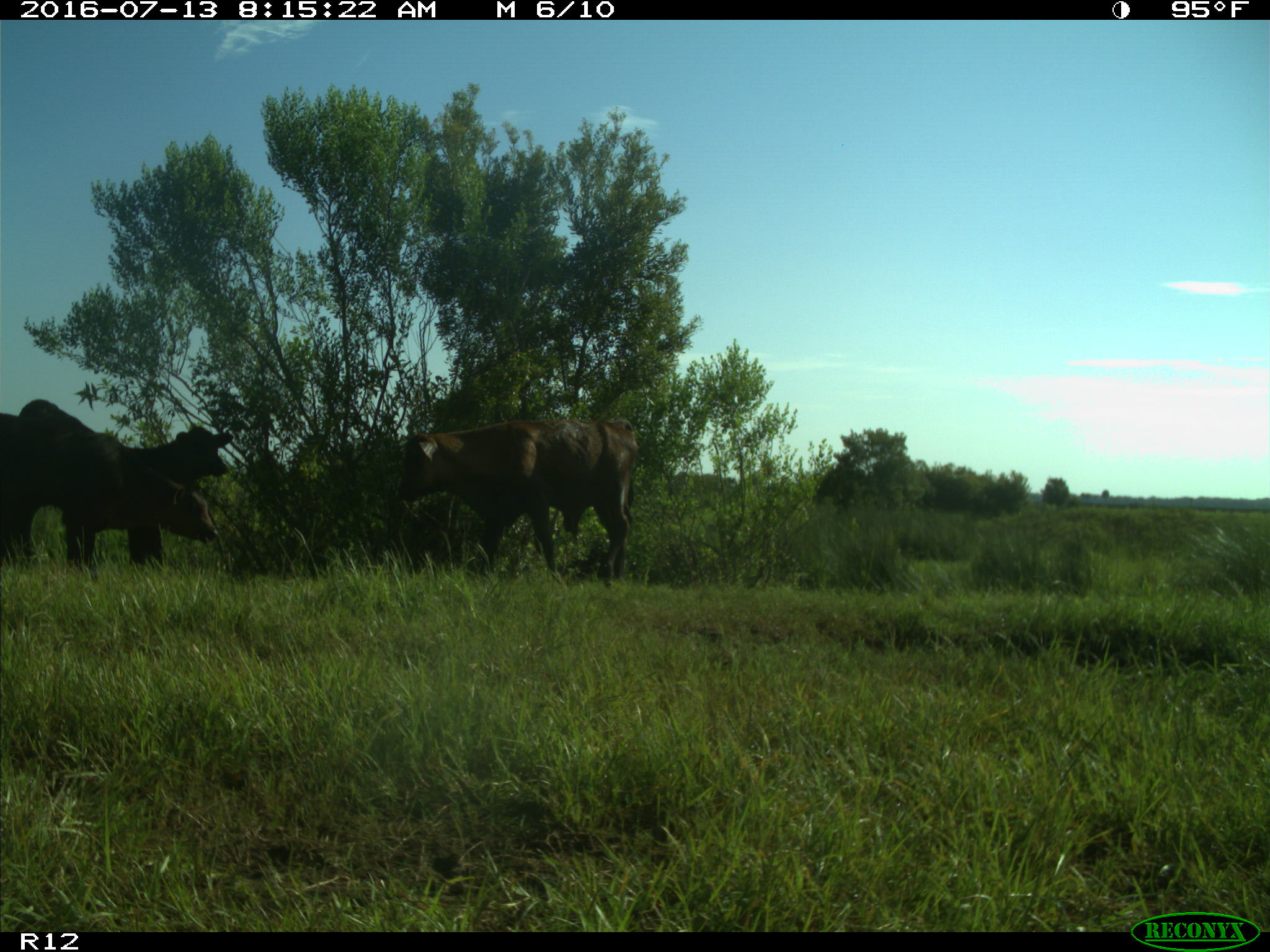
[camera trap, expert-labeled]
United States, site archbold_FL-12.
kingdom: Animalia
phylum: Chordata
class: Mammalia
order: Artiodactyla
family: Bovidae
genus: Bos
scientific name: Bos taurus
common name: domestic cow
Bos taurus (domestic cow).